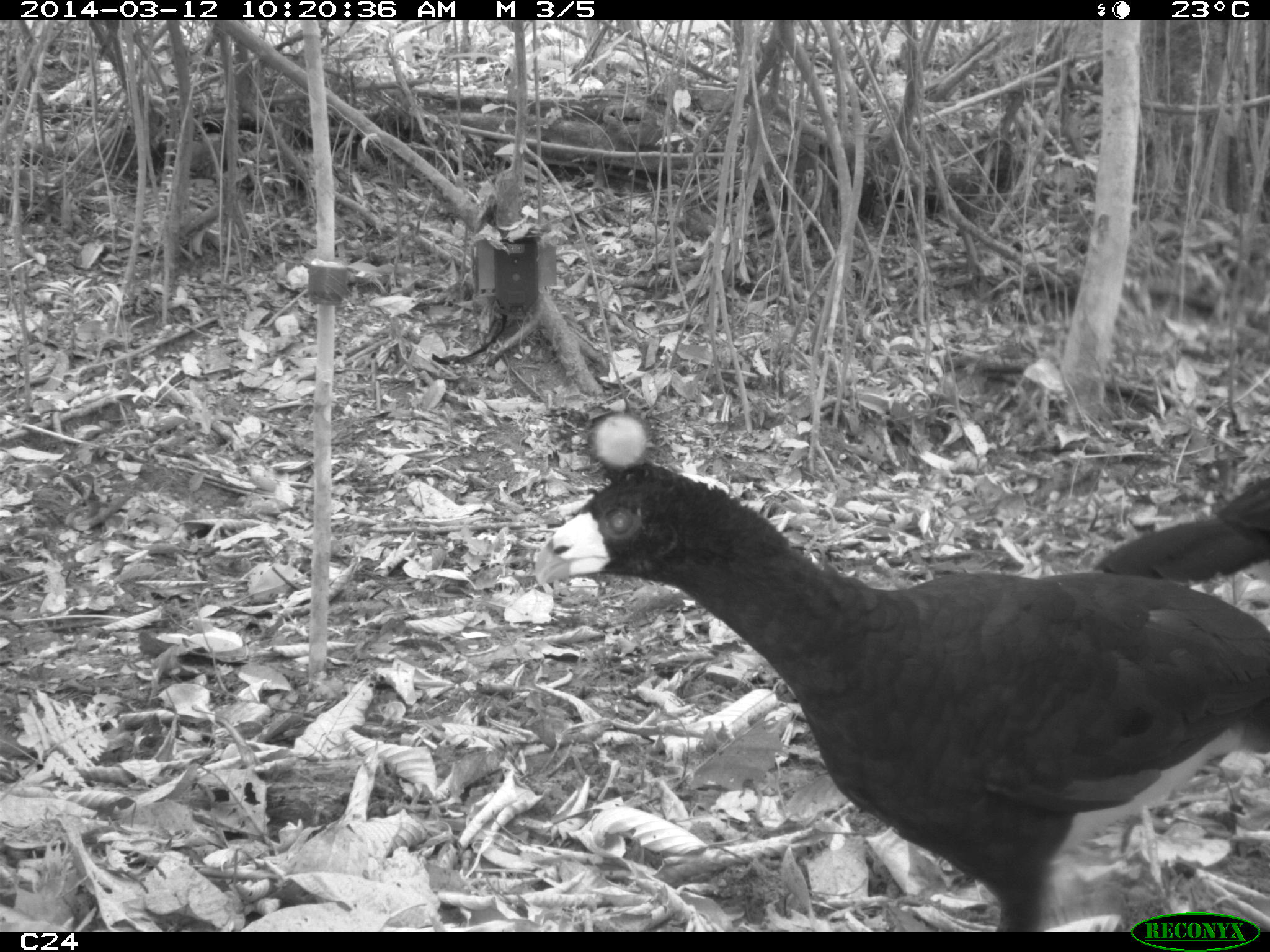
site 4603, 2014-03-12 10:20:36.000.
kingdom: Animalia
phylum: Chordata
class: Aves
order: Galliformes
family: Cracidae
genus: Crax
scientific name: Crax alector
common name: black curassow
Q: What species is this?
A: Crax alector (black curassow).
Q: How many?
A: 2.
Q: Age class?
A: Adult.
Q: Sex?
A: Female.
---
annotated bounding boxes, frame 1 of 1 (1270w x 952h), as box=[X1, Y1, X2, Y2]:
crax alector: box=[536, 455, 1270, 930]; box=[1091, 481, 1270, 585]